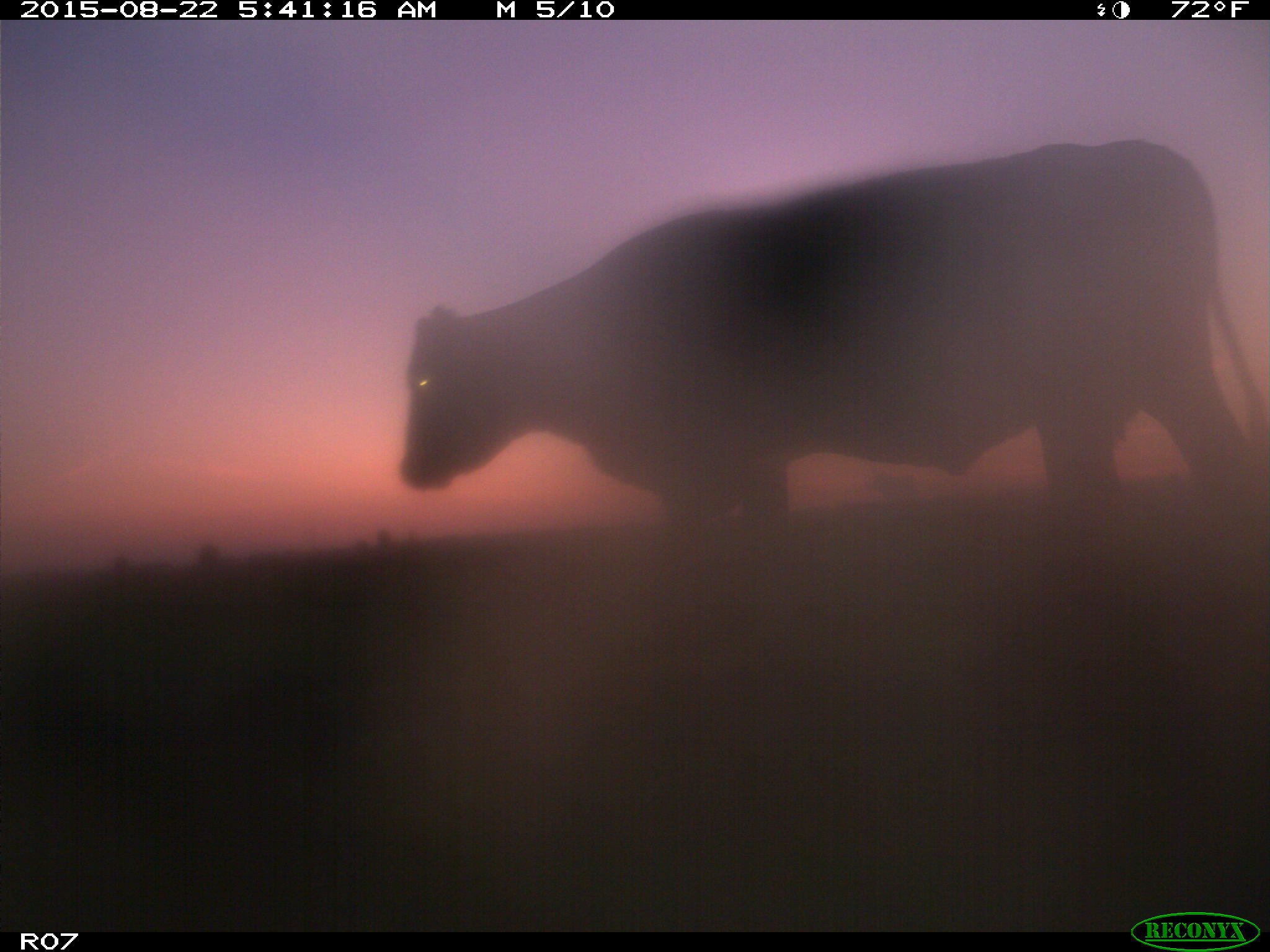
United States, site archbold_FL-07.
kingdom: Animalia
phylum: Chordata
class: Mammalia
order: Artiodactyla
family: Bovidae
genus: Bos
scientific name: Bos taurus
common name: domestic cow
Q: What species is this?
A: Bos taurus (domestic cow).